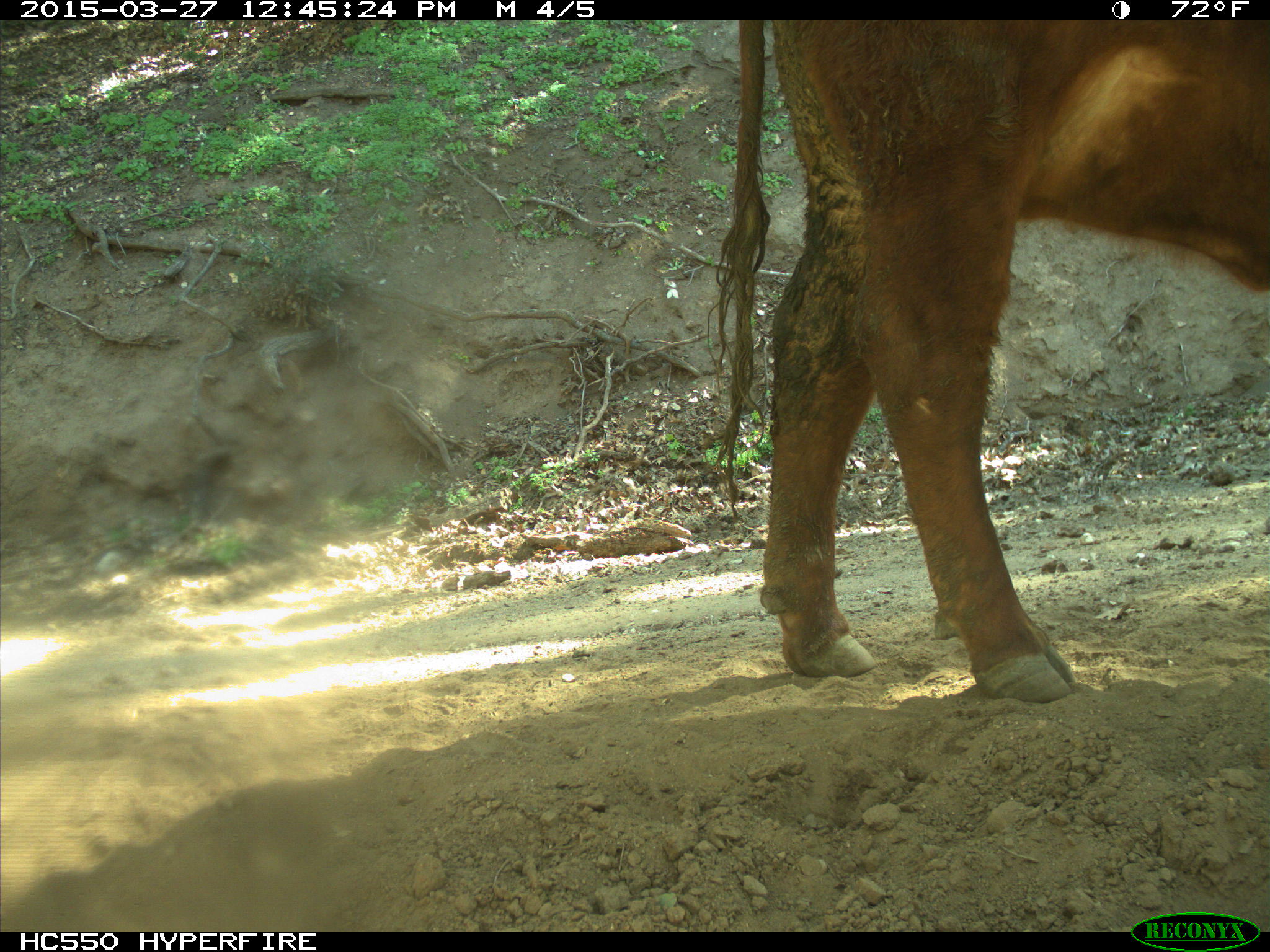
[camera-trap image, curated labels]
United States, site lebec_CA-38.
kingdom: Animalia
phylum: Chordata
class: Mammalia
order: Artiodactyla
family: Bovidae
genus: Bos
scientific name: Bos taurus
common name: domestic cow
Bos taurus (domestic cow).